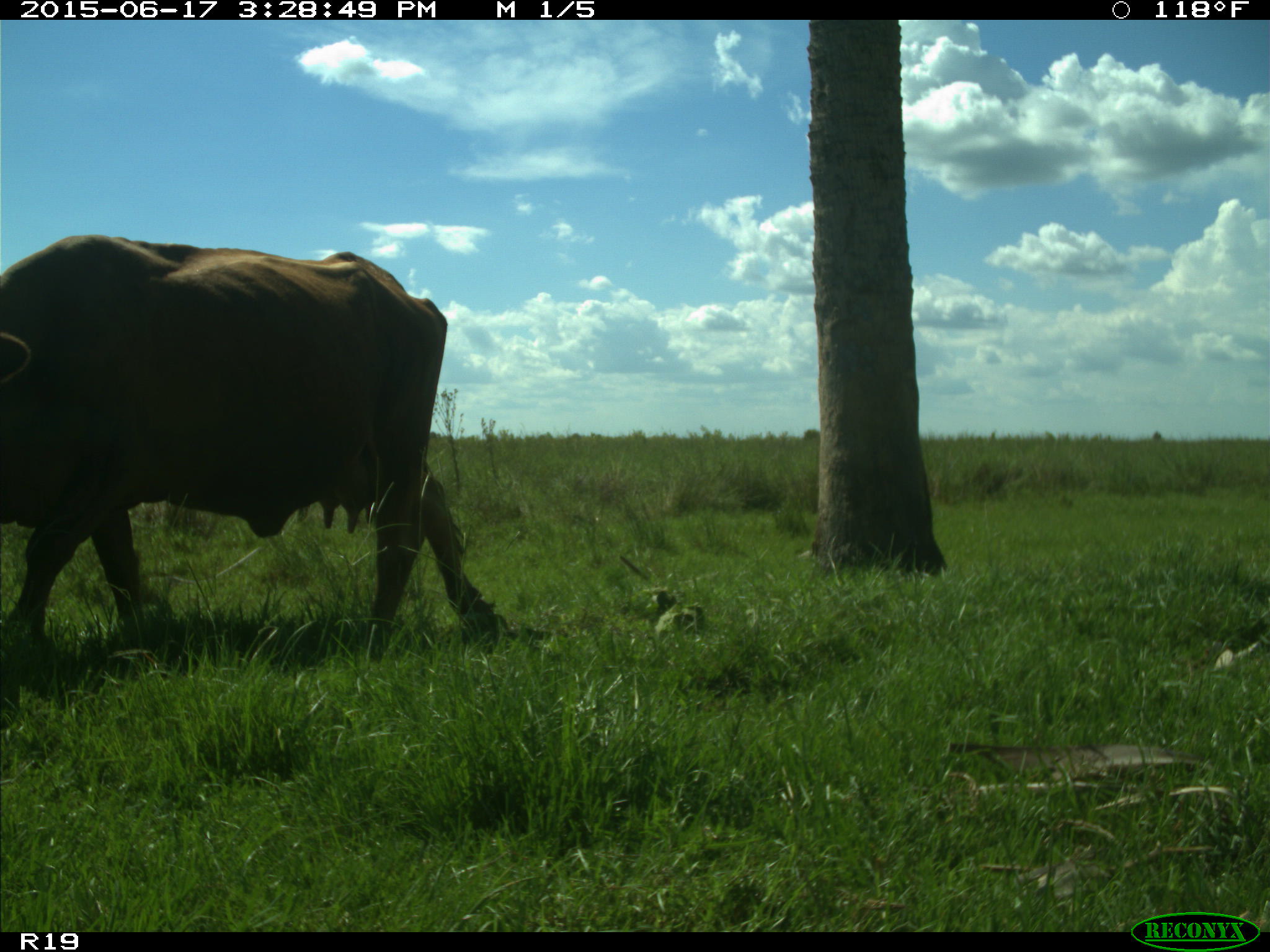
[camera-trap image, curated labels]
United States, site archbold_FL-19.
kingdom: Animalia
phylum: Chordata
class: Mammalia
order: Artiodactyla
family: Bovidae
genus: Bos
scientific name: Bos taurus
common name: domestic cow